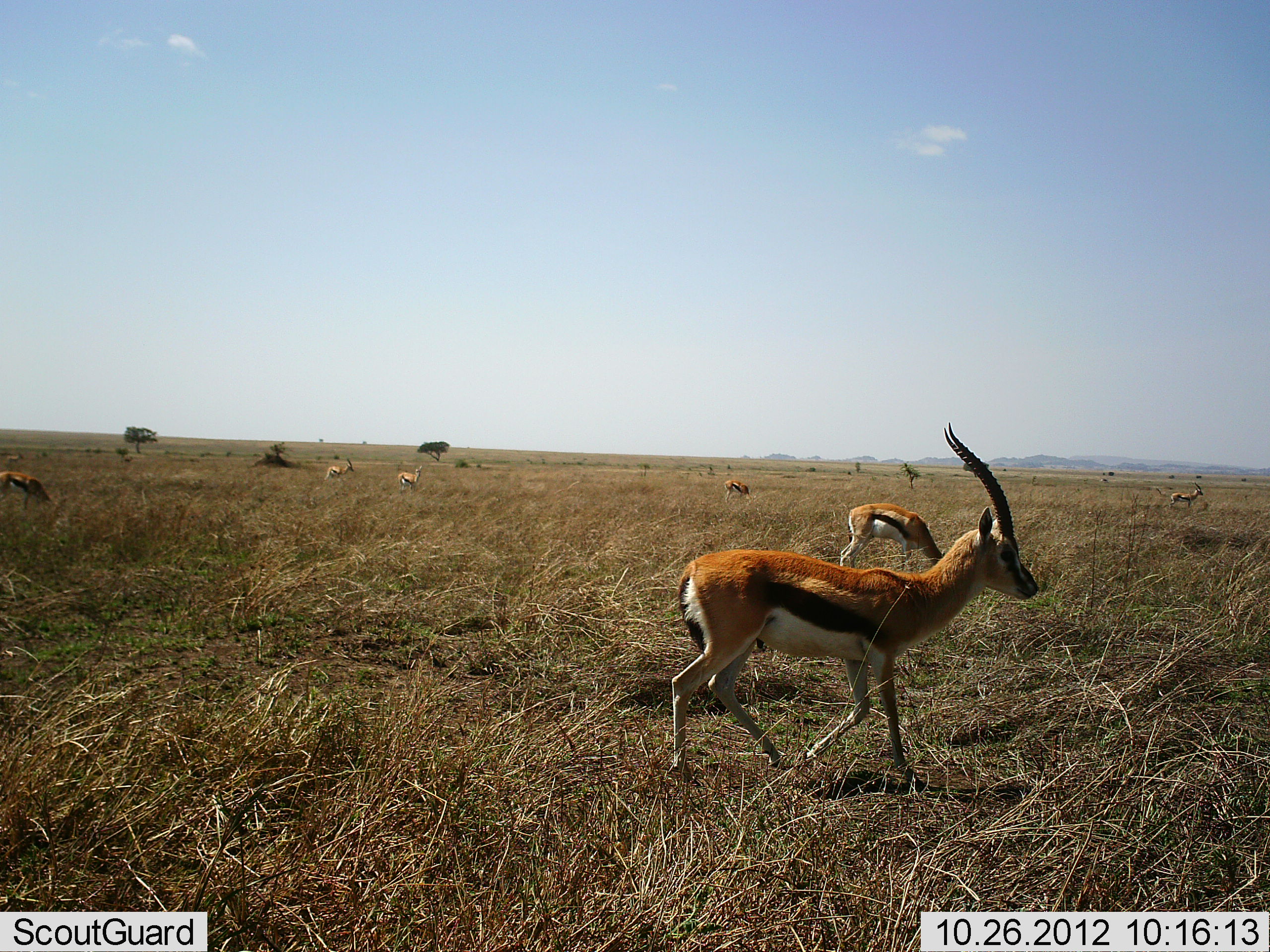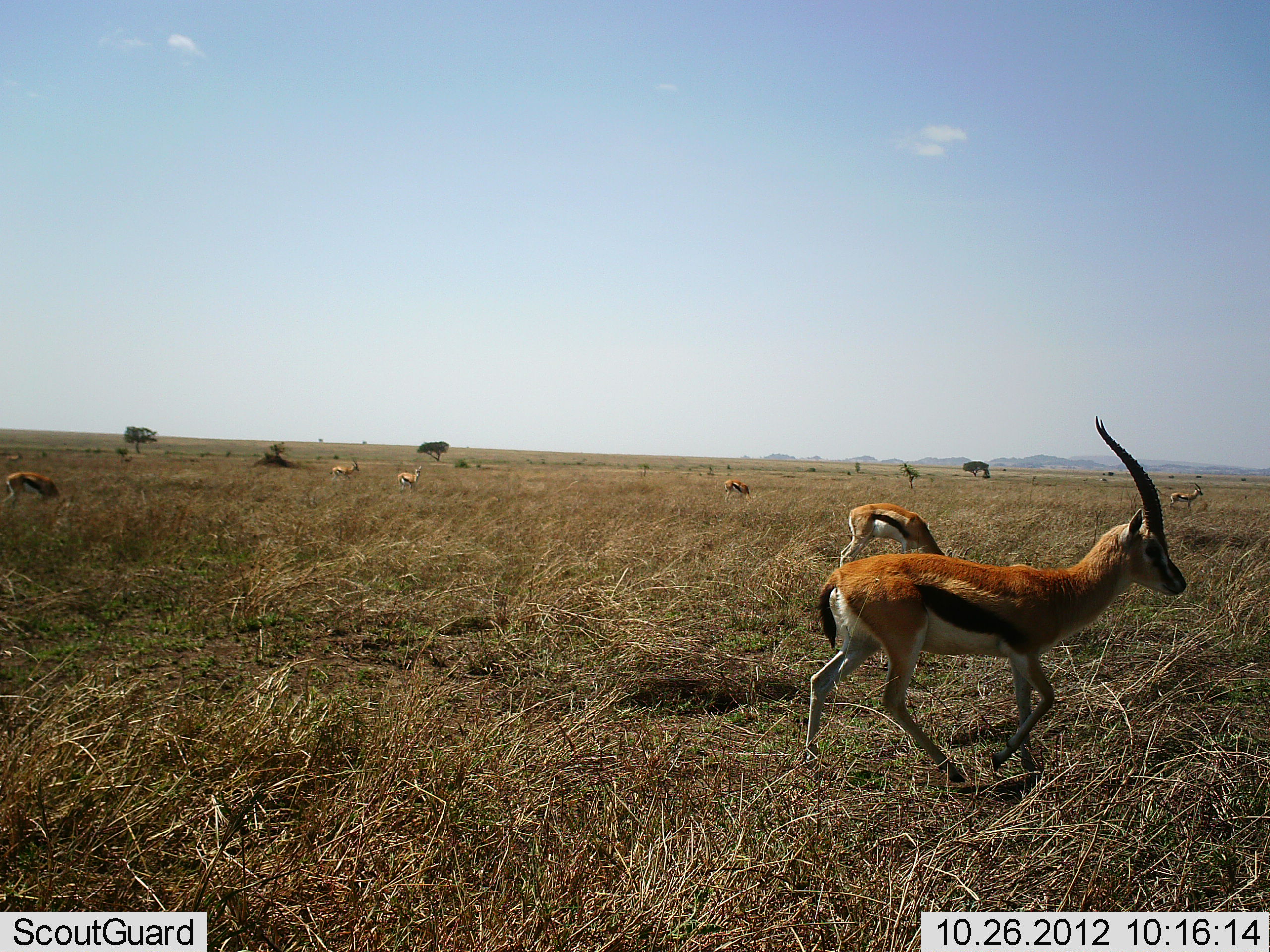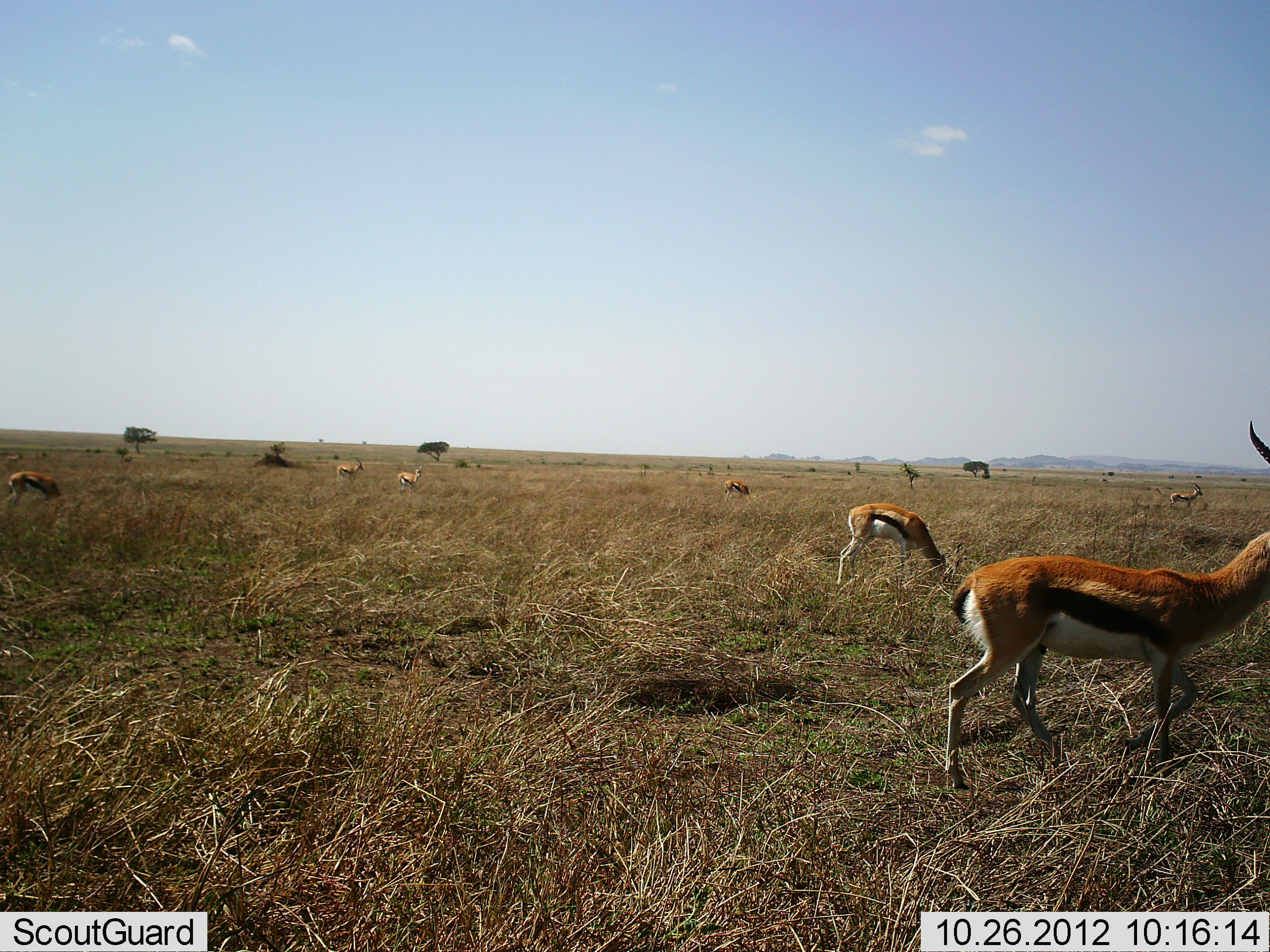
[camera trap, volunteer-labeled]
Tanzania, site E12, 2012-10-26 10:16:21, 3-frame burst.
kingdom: Animalia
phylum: Chordata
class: Mammalia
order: Artiodactyla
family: Bovidae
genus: Eudorcas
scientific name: Eudorcas thomsonii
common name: thomson's gazelle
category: gazellethomsons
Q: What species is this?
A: Gazellethomsons (thomson's gazelle) (Eudorcas thomsonii).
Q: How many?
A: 7.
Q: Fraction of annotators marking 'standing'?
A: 82%.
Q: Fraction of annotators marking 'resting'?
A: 0%.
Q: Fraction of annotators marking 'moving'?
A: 91%.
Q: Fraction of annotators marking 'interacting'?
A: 0%.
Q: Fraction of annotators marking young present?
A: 0%.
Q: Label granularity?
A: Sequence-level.